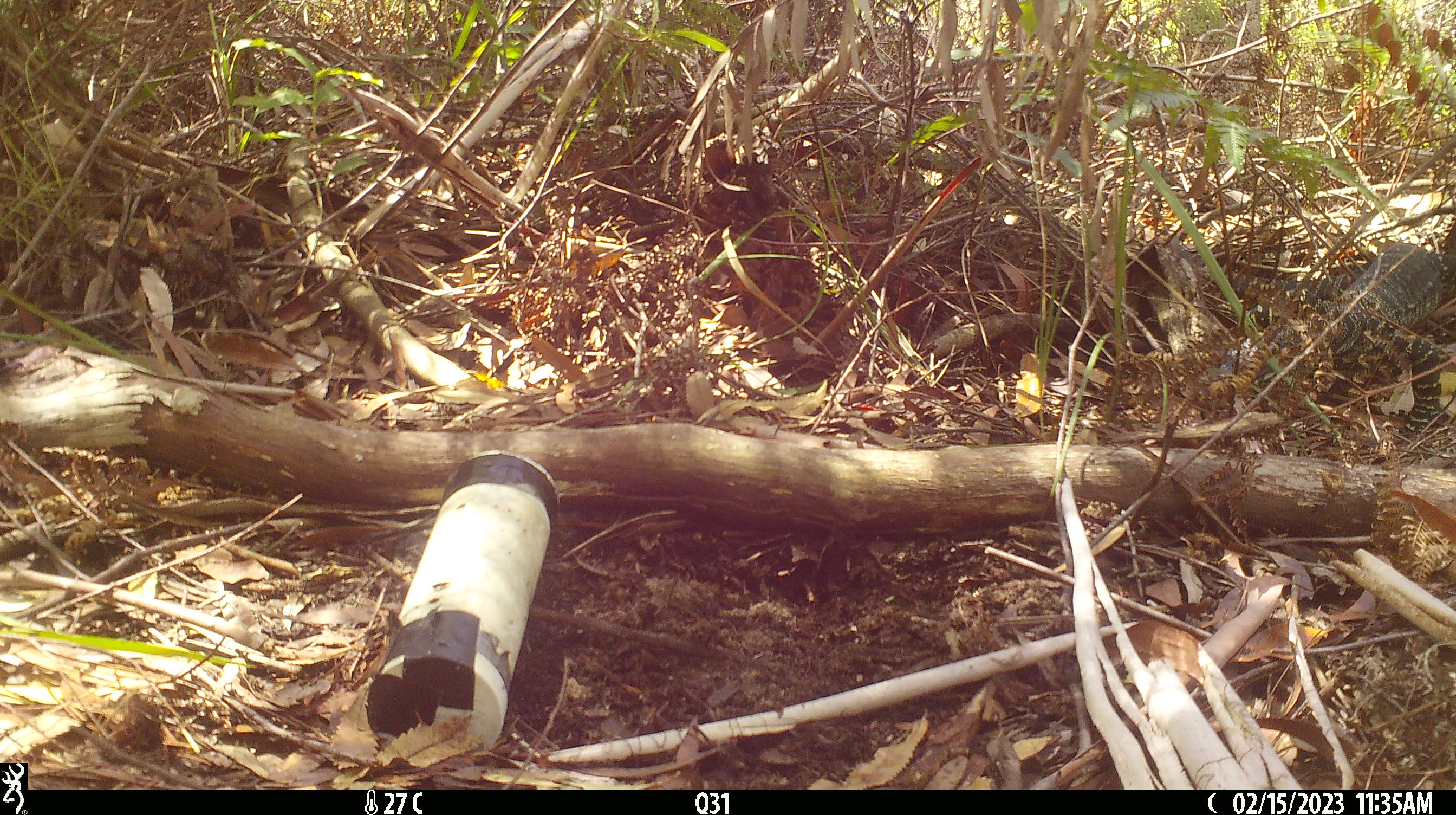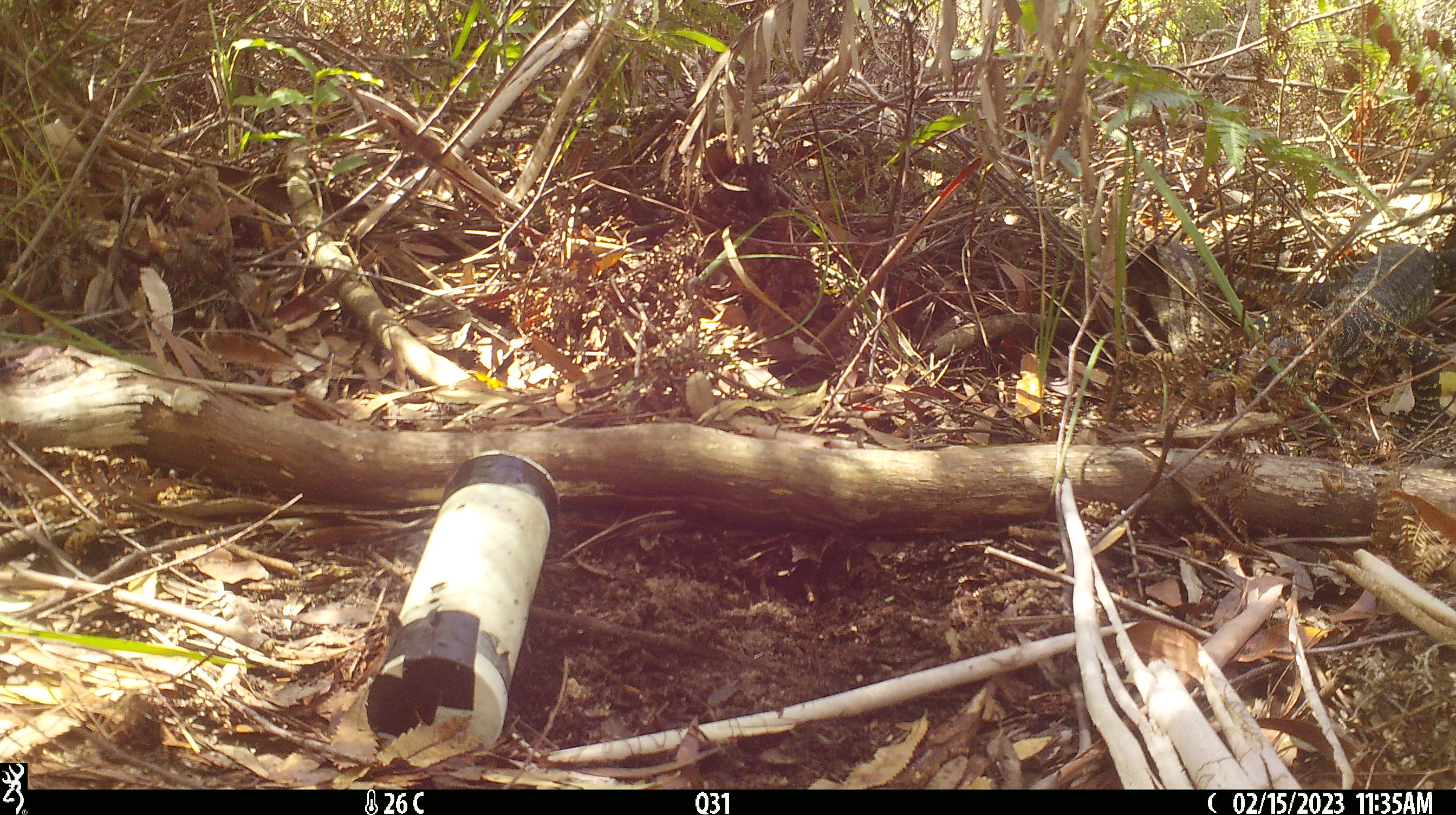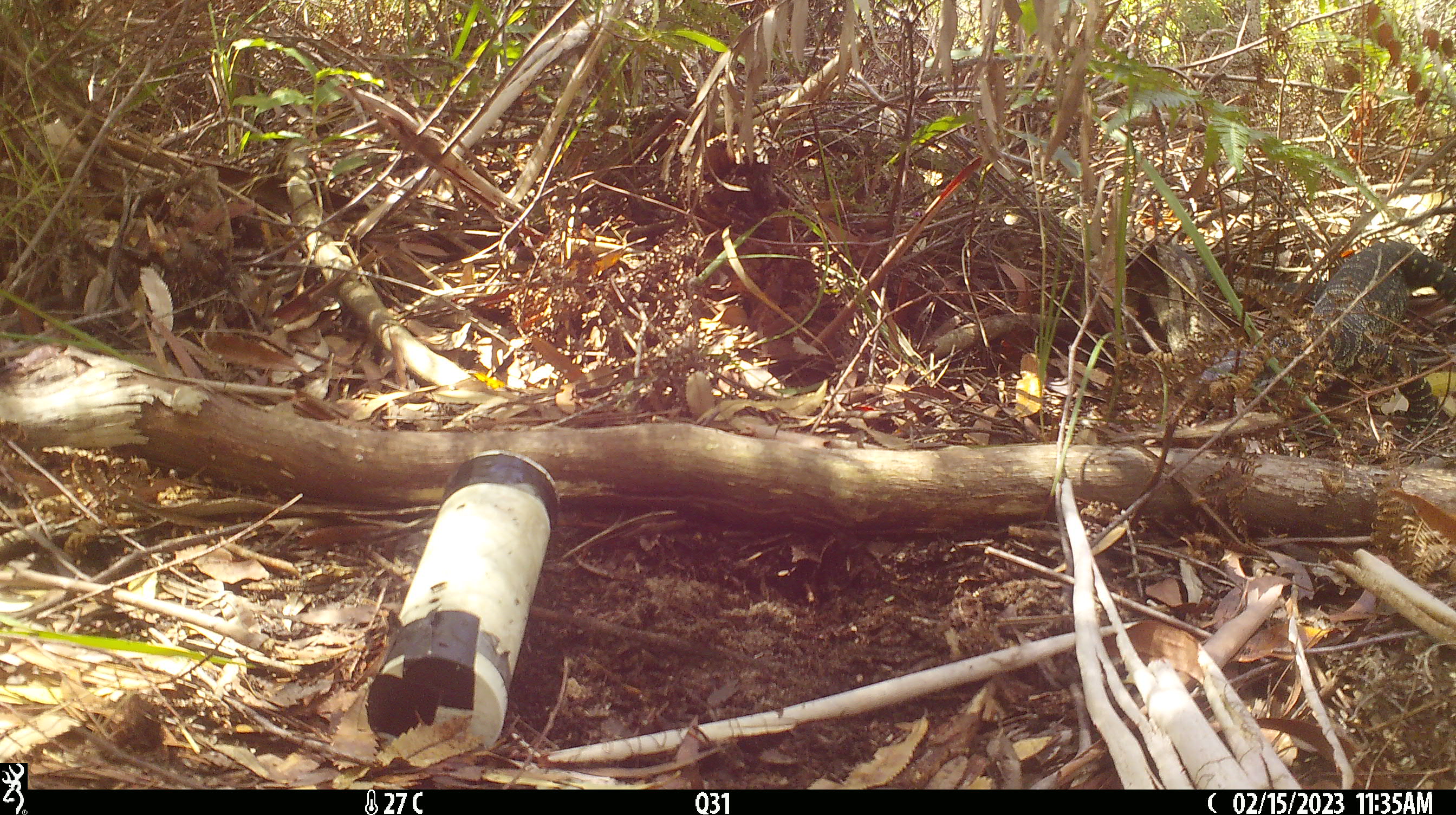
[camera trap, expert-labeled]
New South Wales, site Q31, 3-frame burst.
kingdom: Animalia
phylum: Chordata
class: Reptilia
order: Squamata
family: Varanidae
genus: Varanus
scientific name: Varanus varius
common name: lace monitor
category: goanna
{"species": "goanna (lace monitor) (Varanus varius)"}